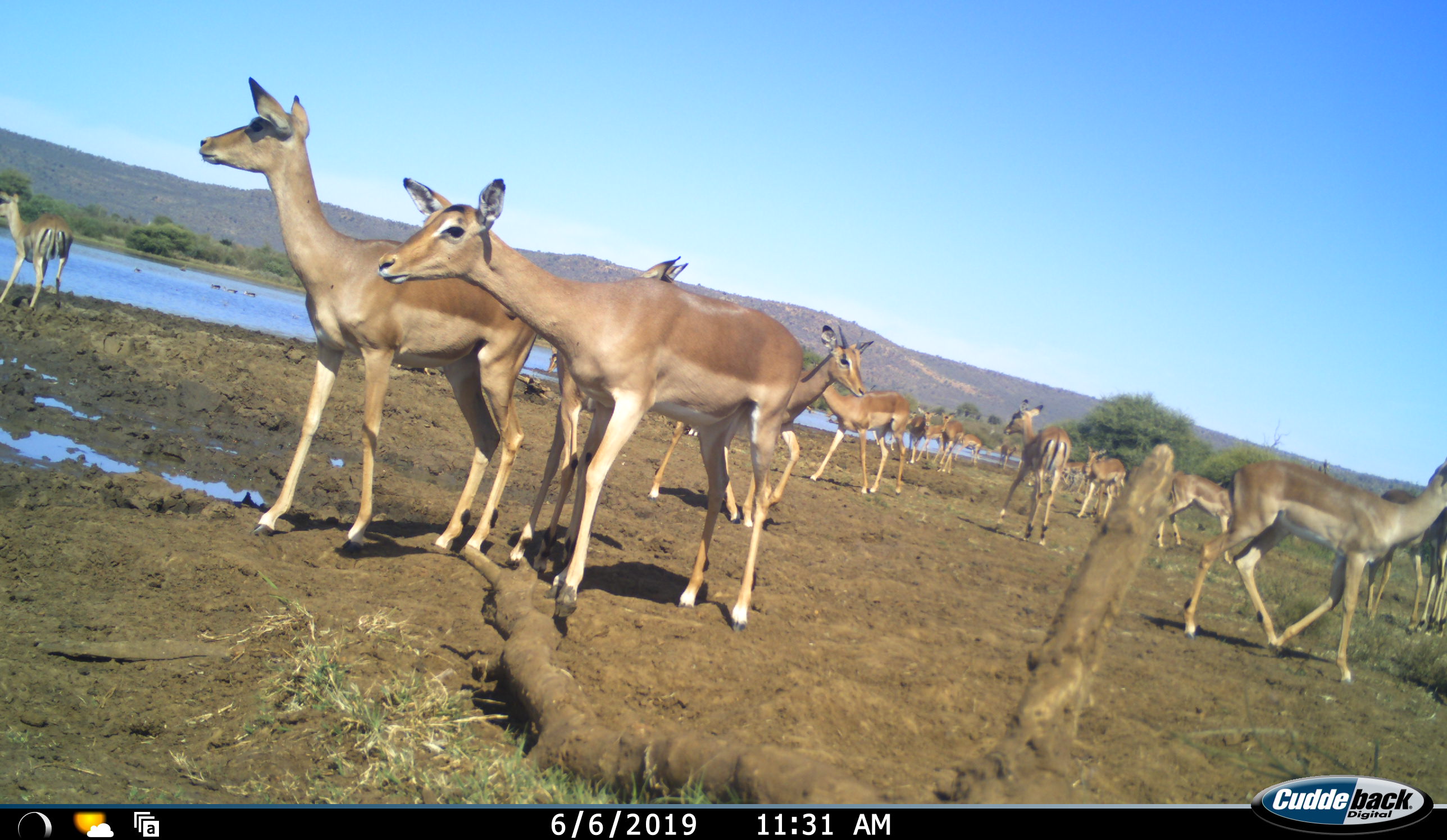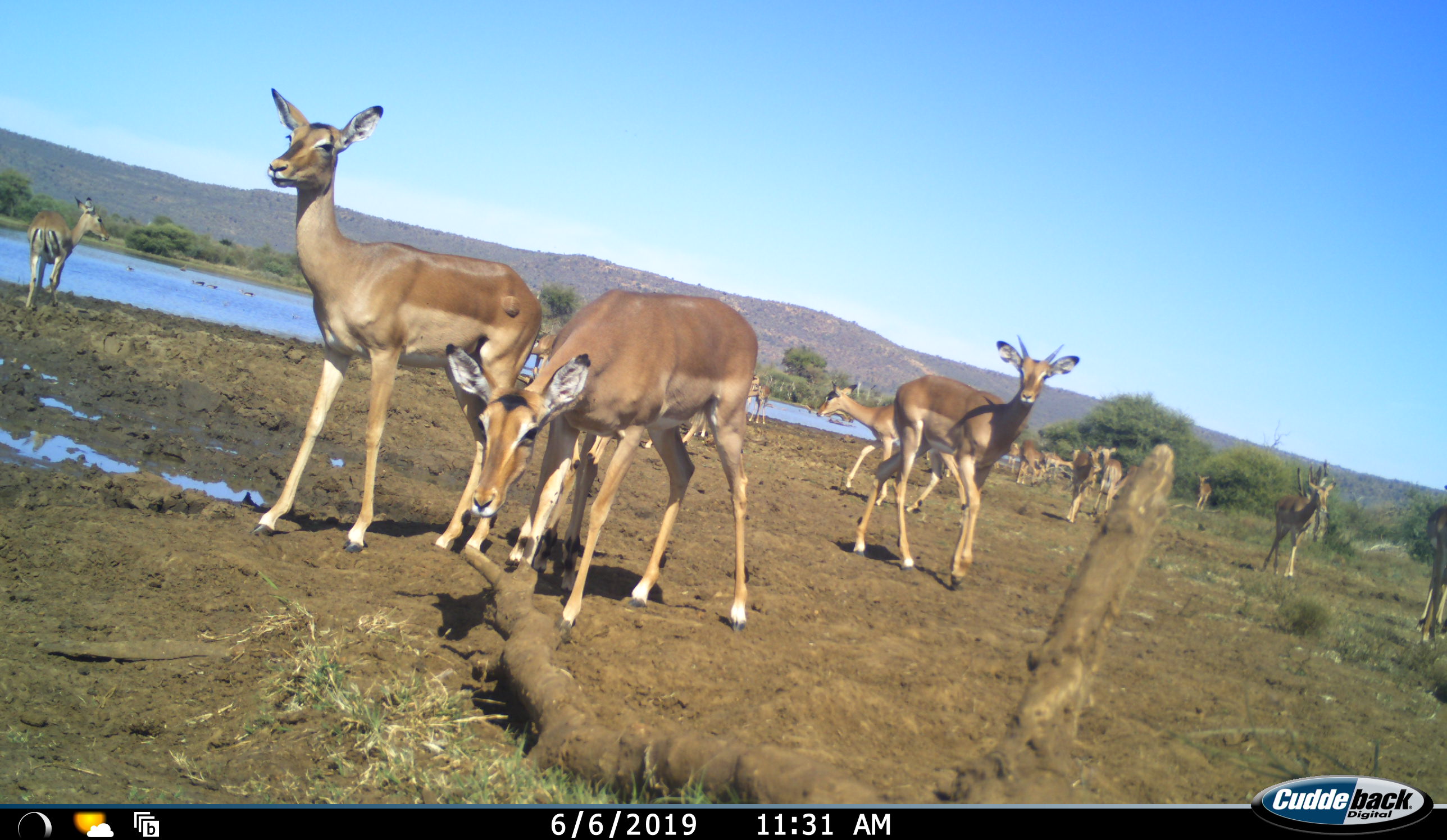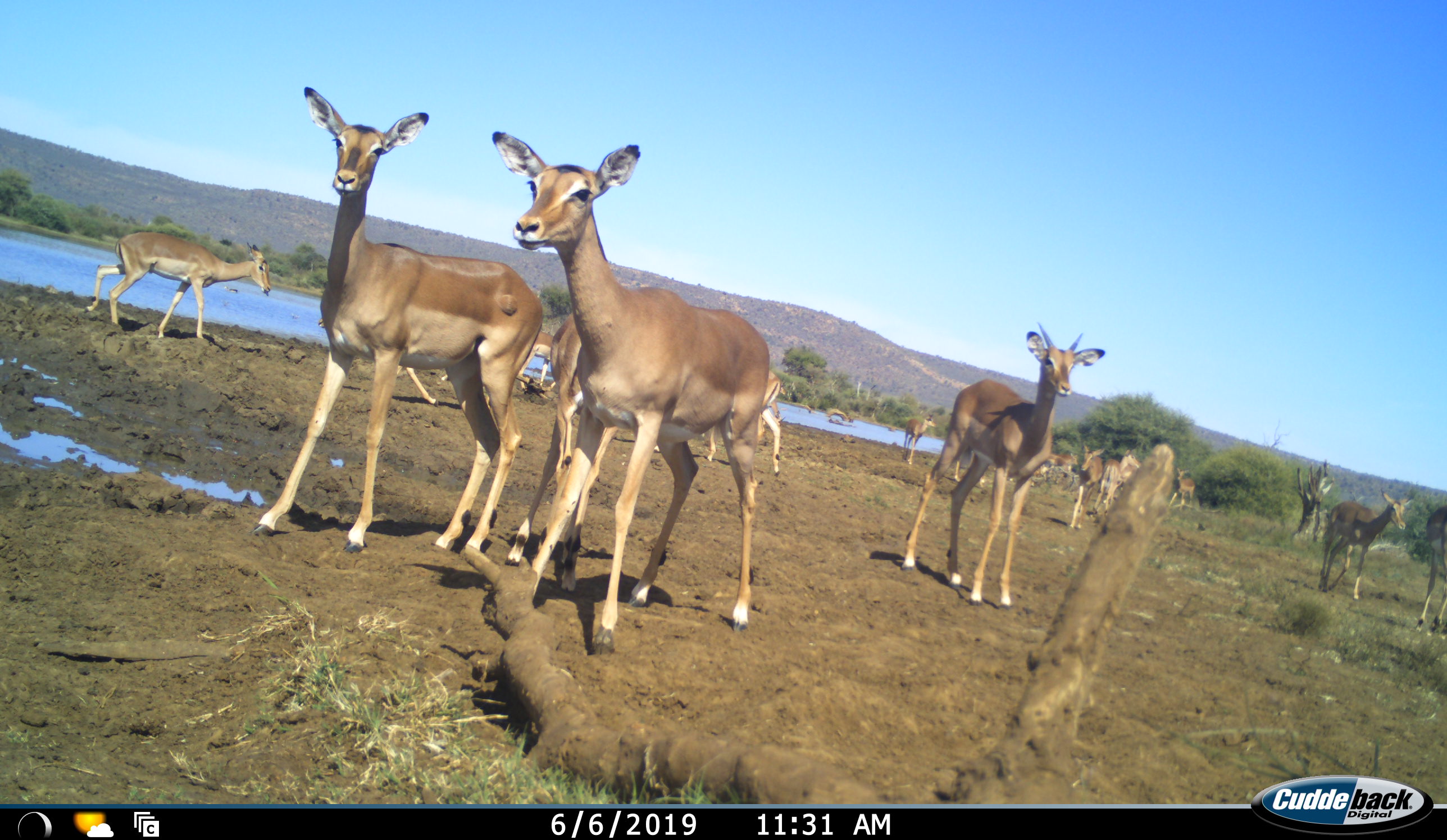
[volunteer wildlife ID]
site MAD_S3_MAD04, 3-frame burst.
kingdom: Animalia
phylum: Chordata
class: Mammalia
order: Artiodactyla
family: Bovidae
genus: Aepyceros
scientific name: Aepyceros melampus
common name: impala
Impala (Aepyceros melampus), count 11-50. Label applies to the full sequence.